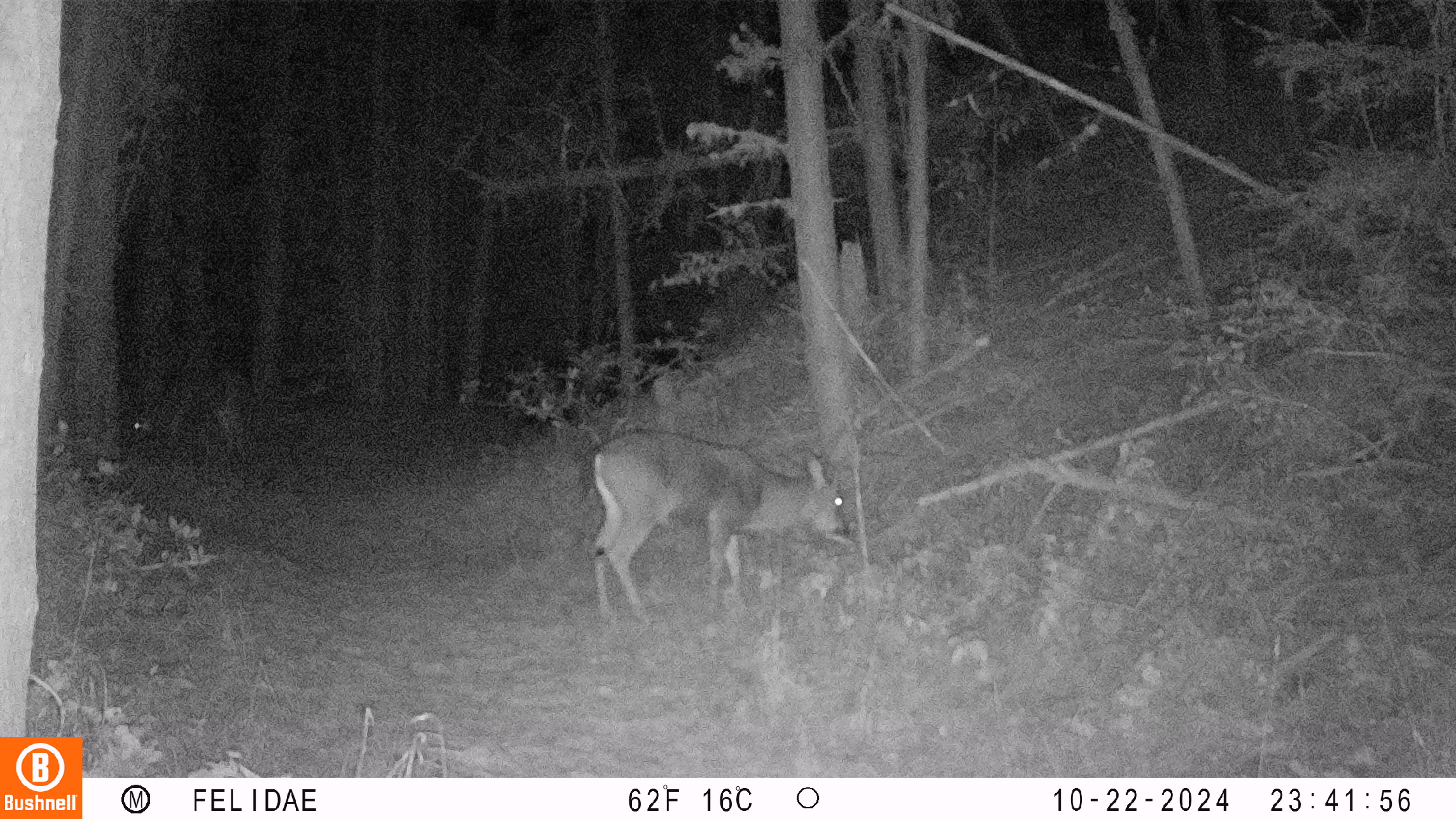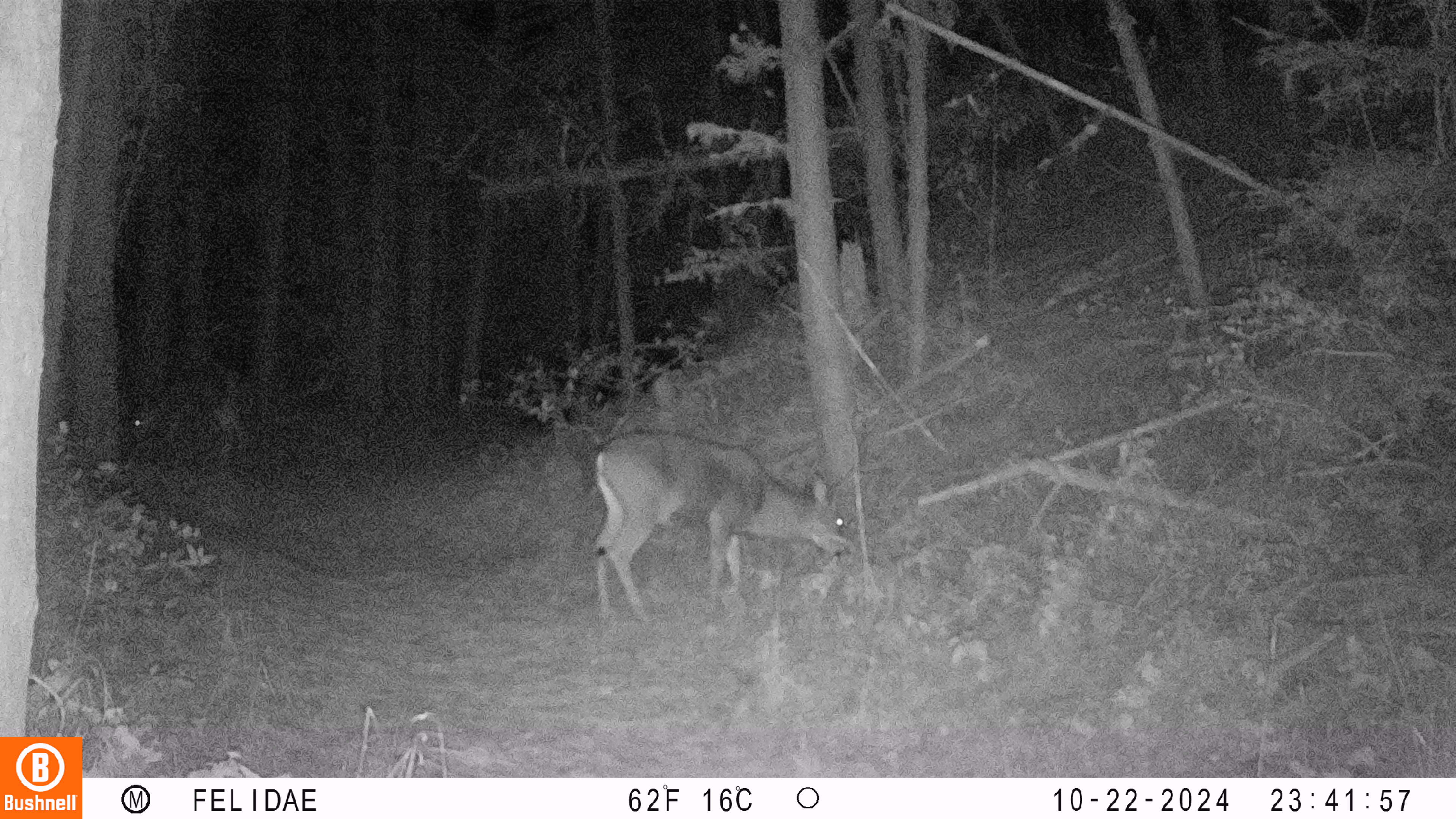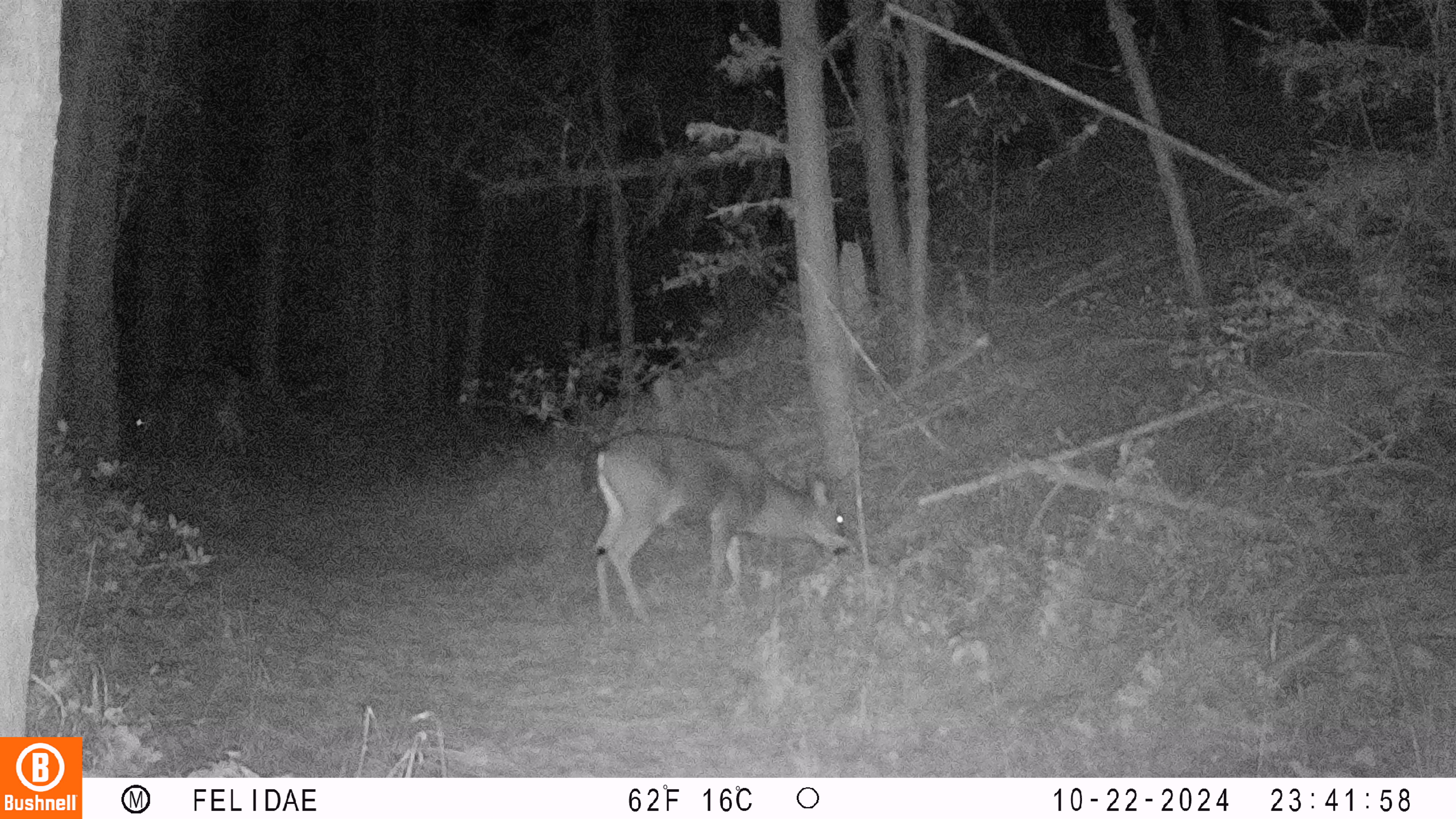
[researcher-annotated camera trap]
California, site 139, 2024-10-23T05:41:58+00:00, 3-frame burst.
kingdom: Animalia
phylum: Chordata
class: Mammalia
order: Artiodactyla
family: Cervidae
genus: Odocoileus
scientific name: Odocoileus hemionus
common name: mule deer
Mule deer (Odocoileus hemionus).